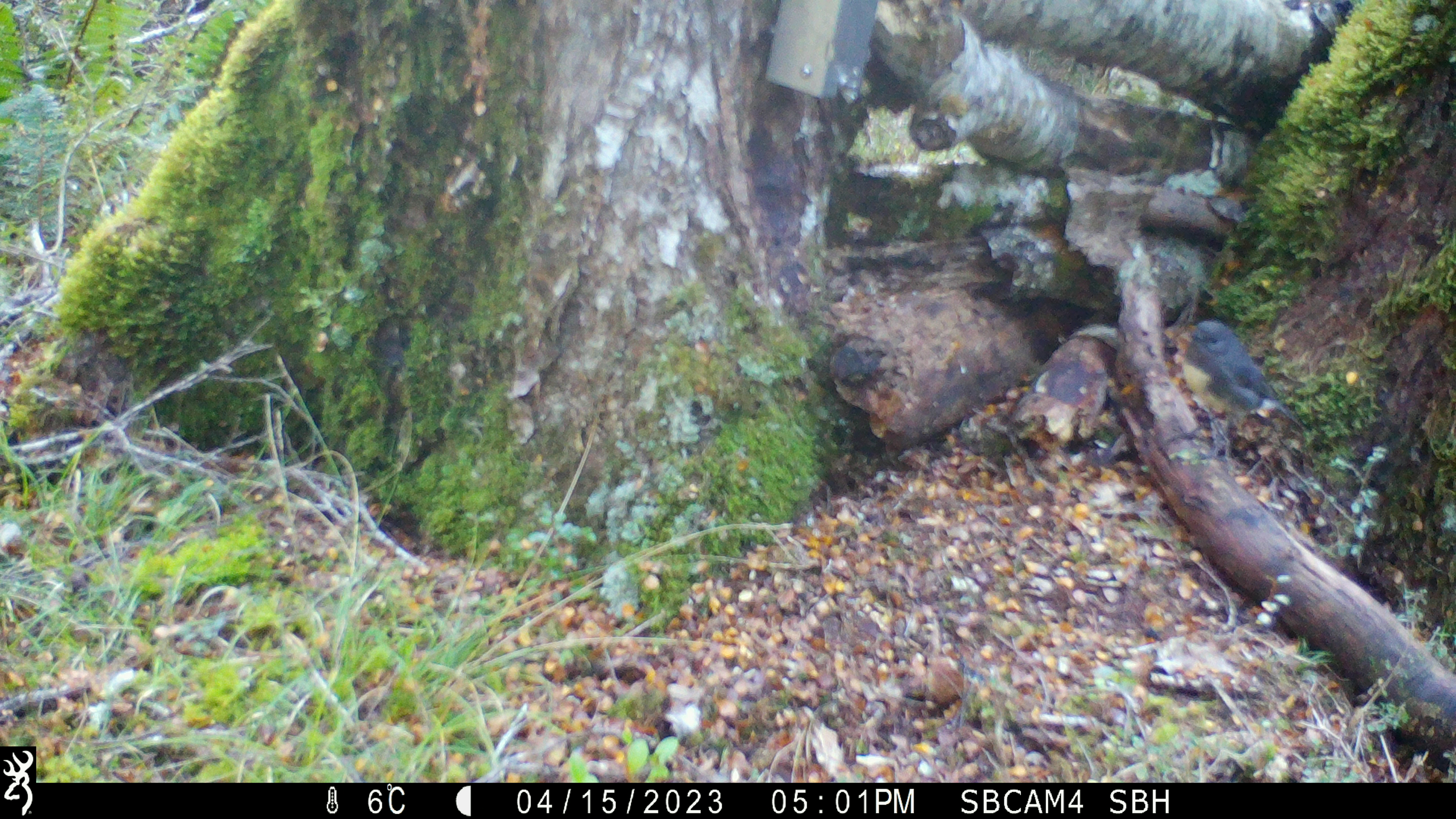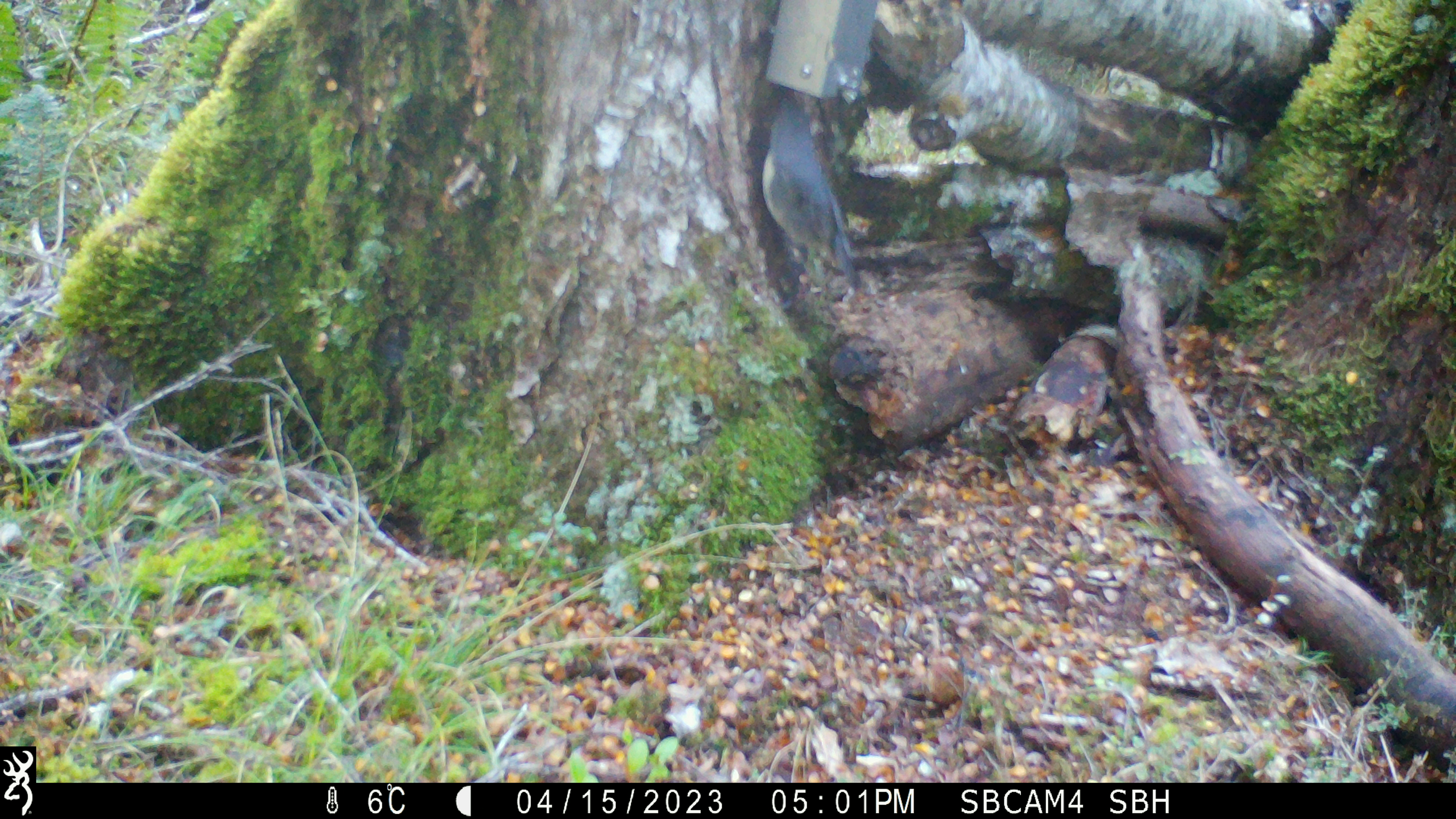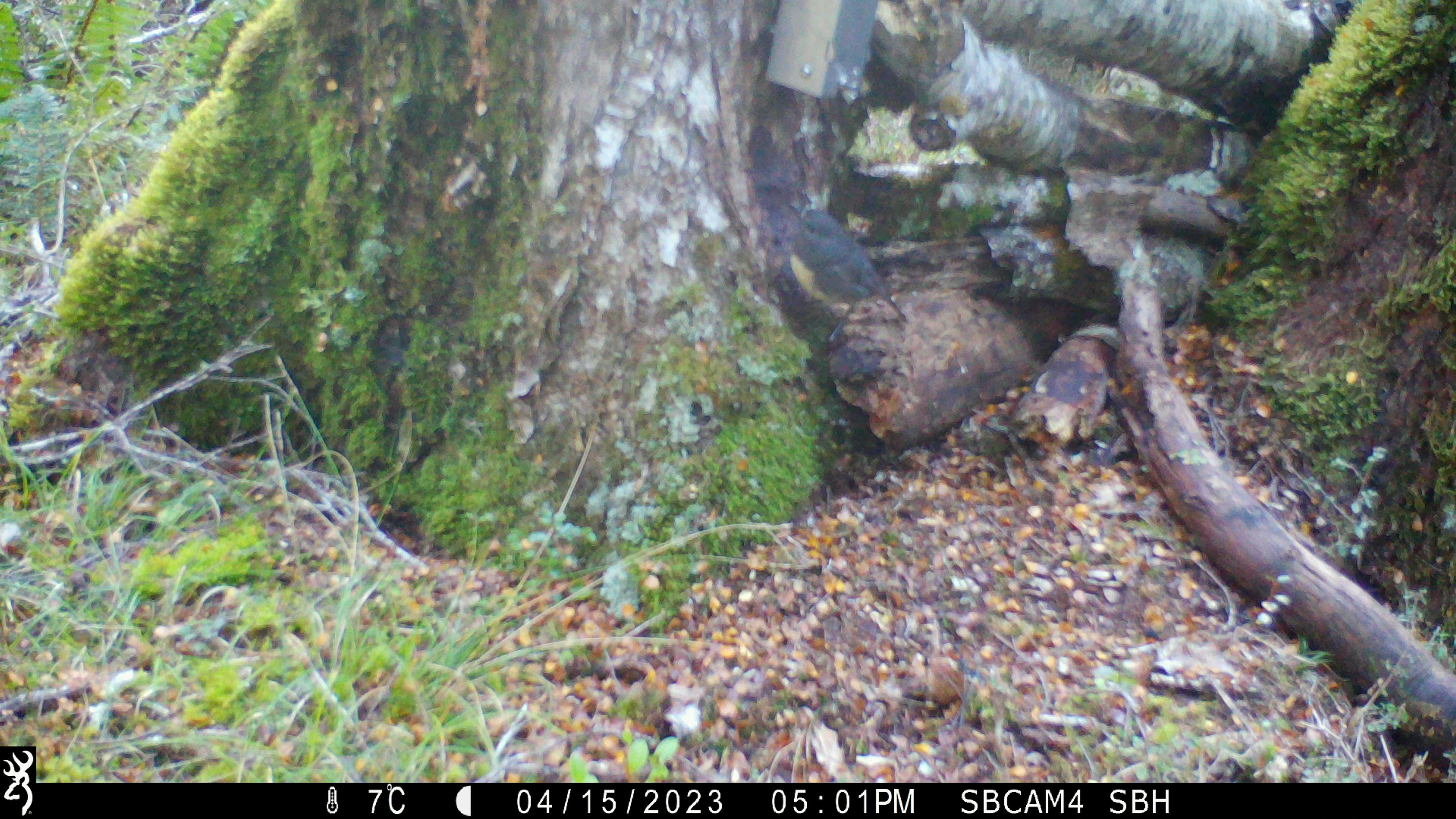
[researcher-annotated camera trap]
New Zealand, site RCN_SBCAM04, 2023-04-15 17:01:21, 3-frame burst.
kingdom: Animalia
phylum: Chordata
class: Aves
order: Passeriformes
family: Petroicidae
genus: Petroica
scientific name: Petroica australis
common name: new zealand robin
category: robin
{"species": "robin (new zealand robin) (Petroica australis)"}